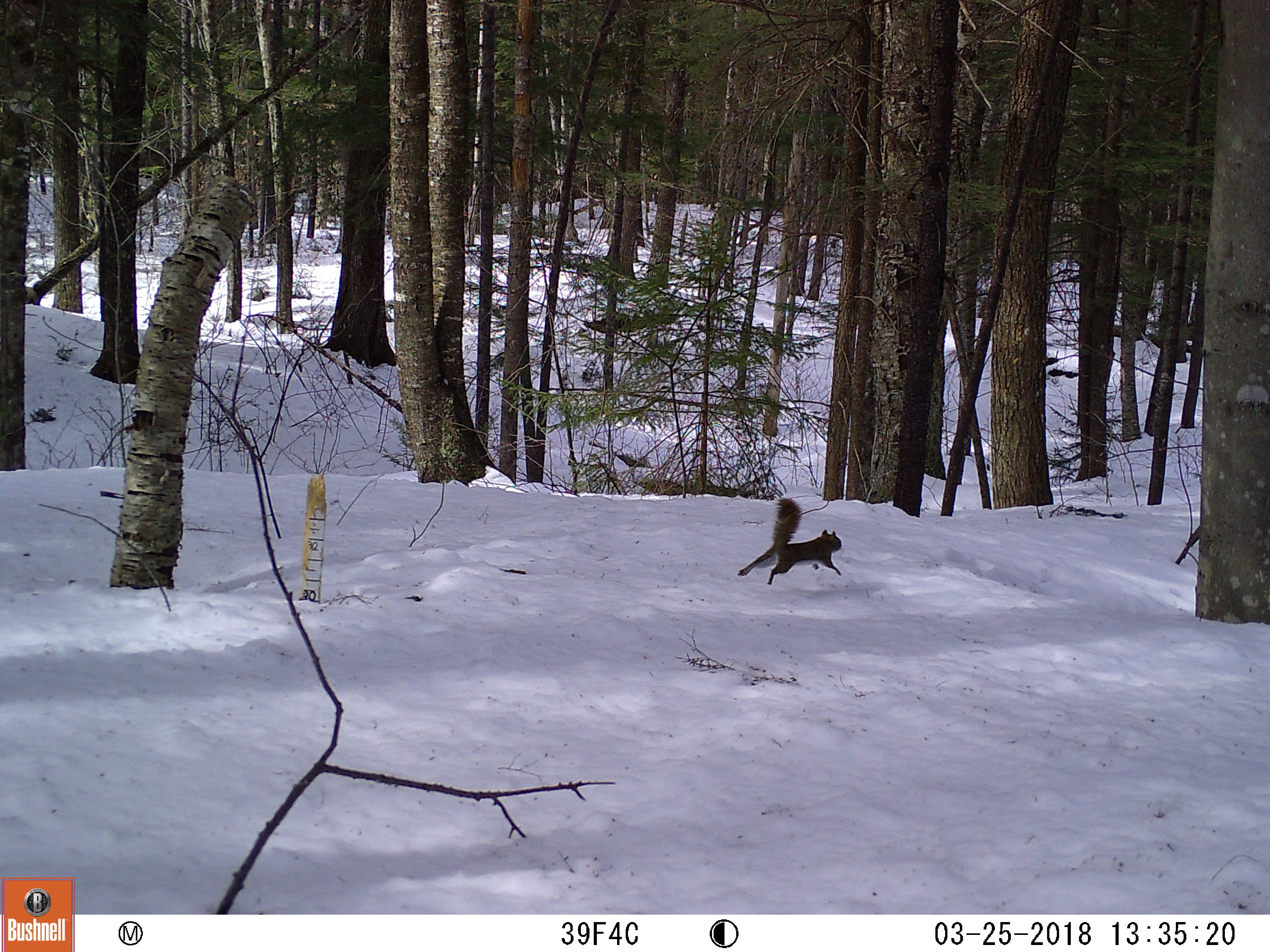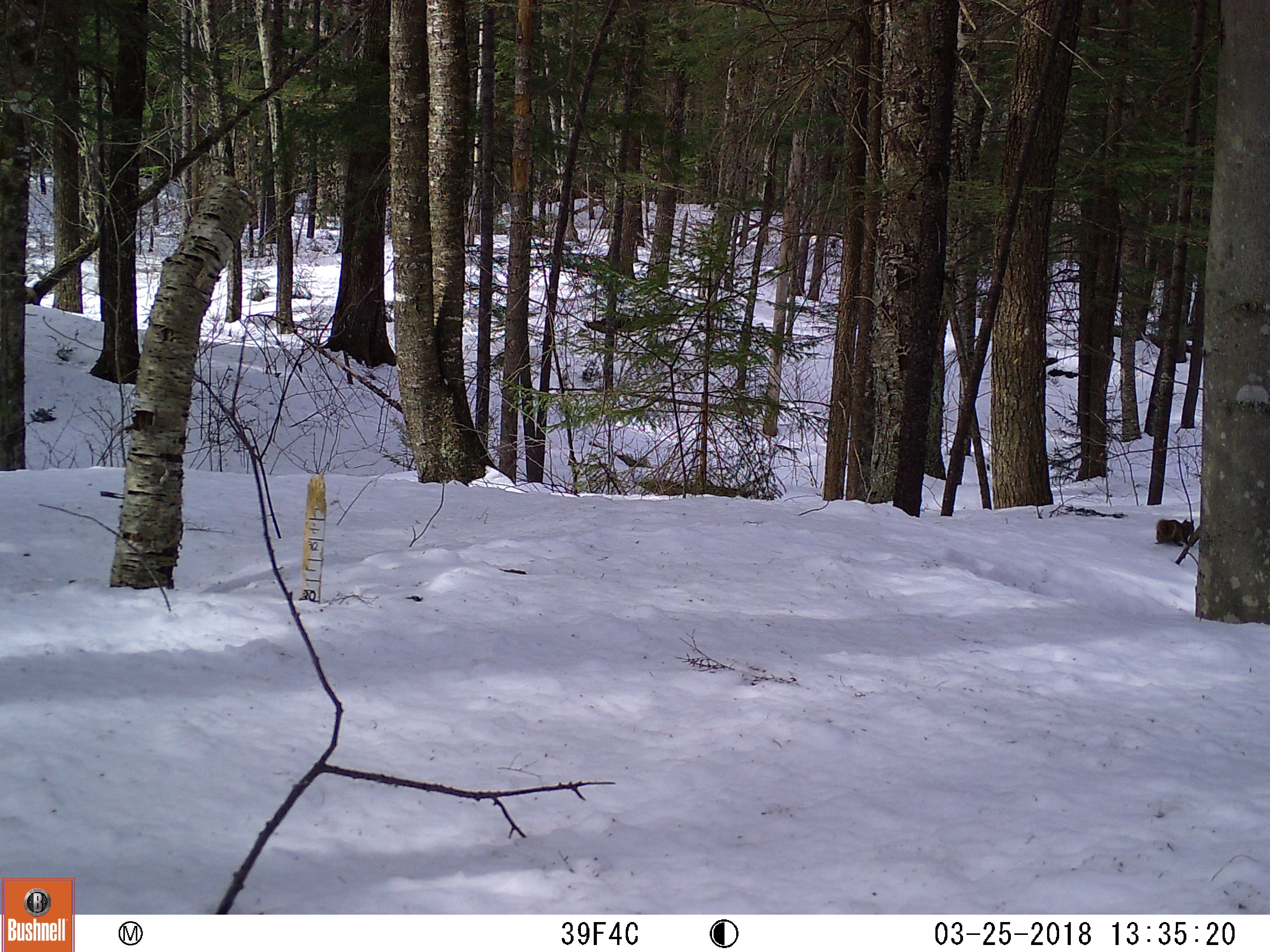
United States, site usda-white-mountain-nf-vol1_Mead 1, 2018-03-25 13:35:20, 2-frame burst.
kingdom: Animalia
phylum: Chordata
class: Mammalia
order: Rodentia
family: Sciuridae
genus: Tamiasciurus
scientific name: Tamiasciurus hudsonicus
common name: red squirrel